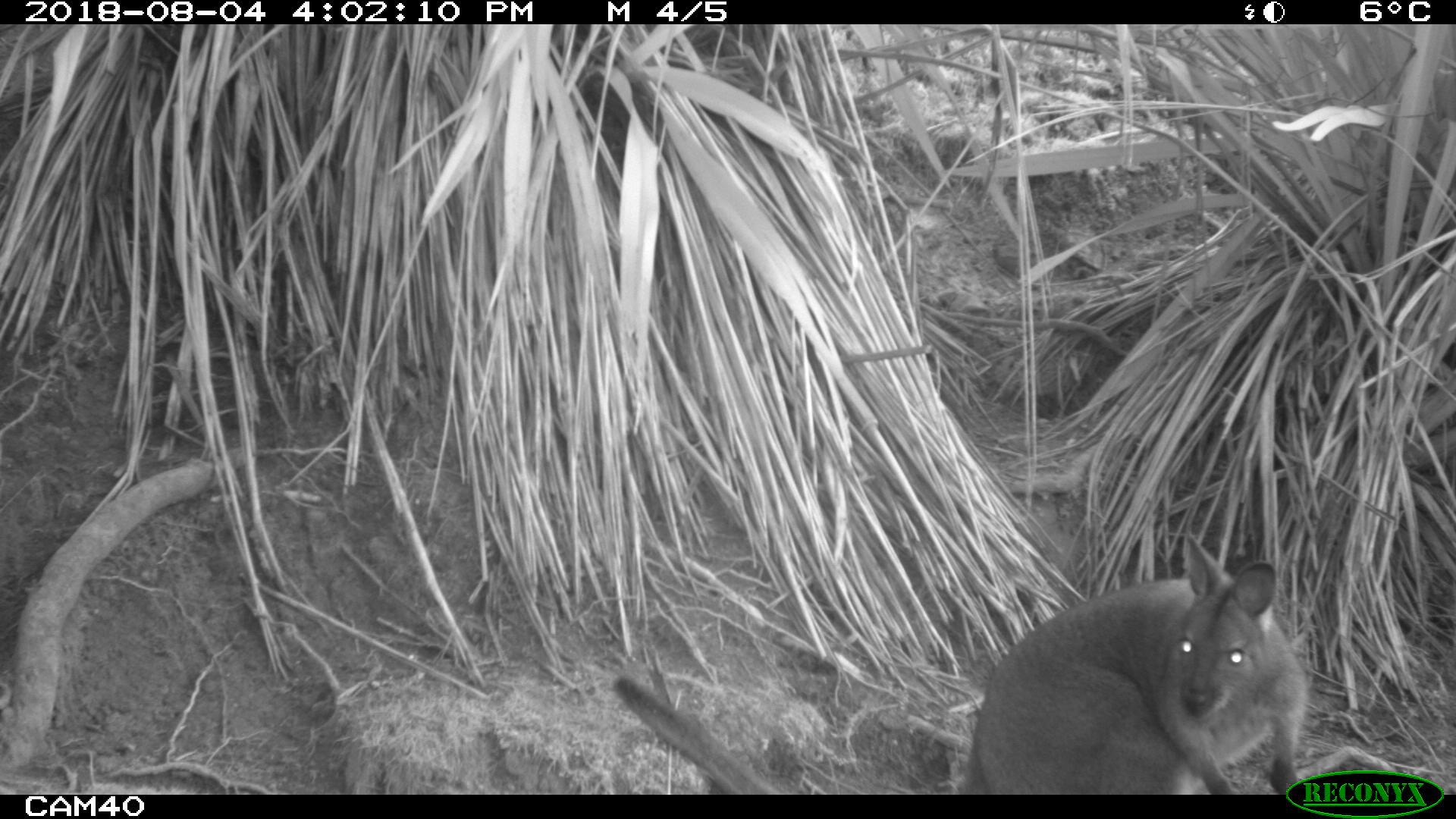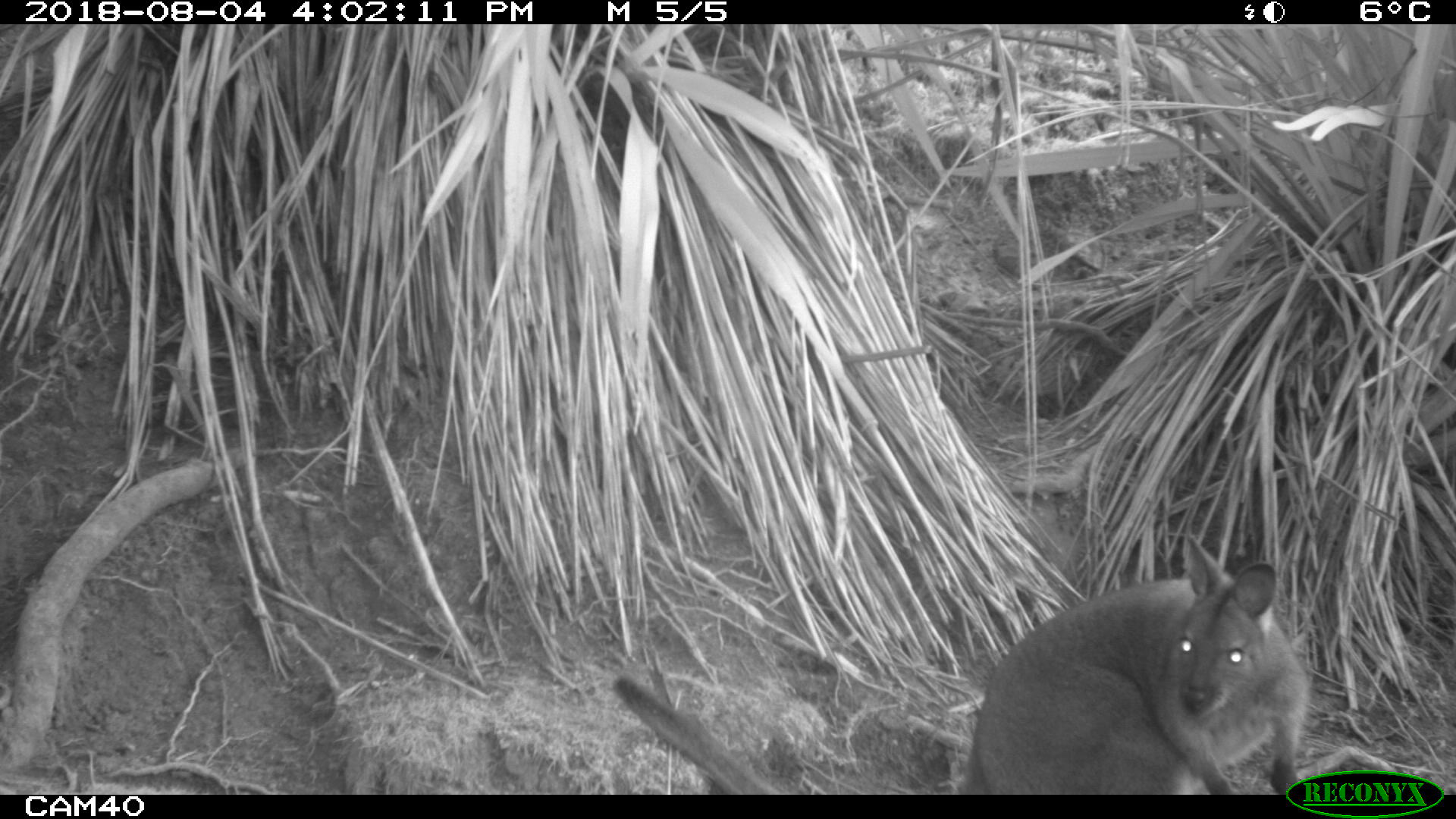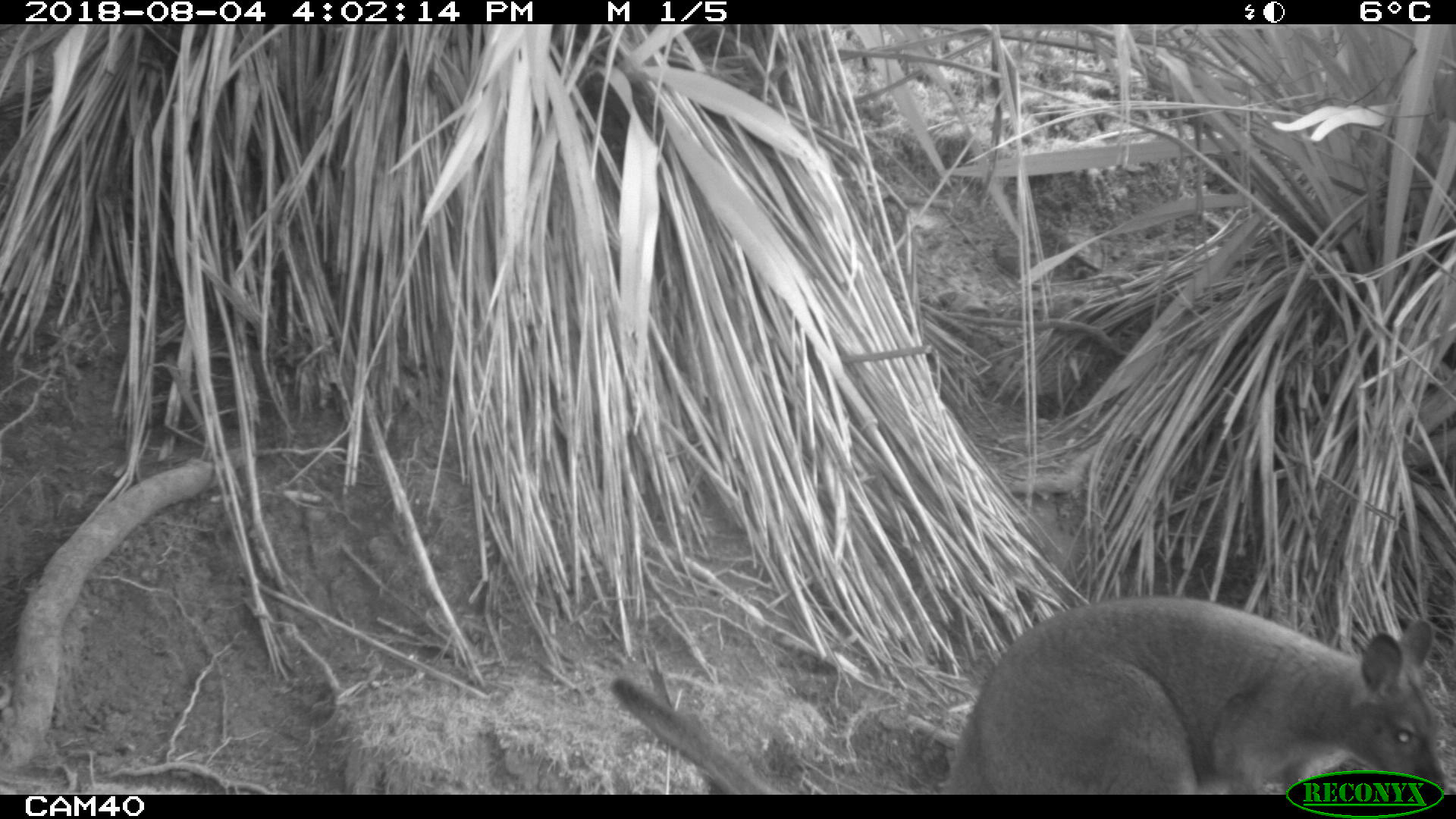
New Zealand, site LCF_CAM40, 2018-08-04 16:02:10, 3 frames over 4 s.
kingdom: Animalia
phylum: Chordata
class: Mammalia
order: Diprotodontia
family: Macropodidae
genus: Notamacropus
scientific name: Notamacropus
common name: wallaby